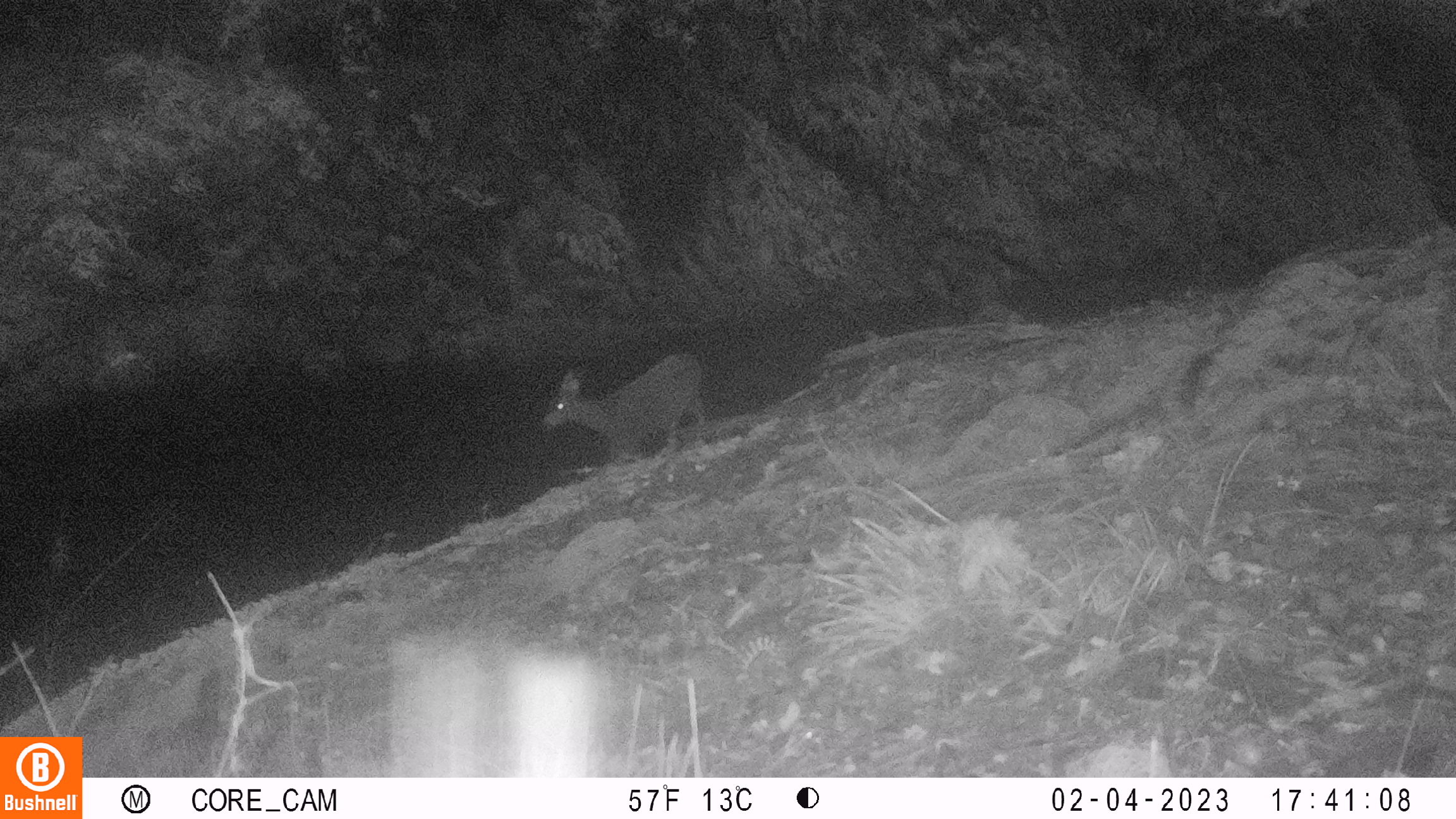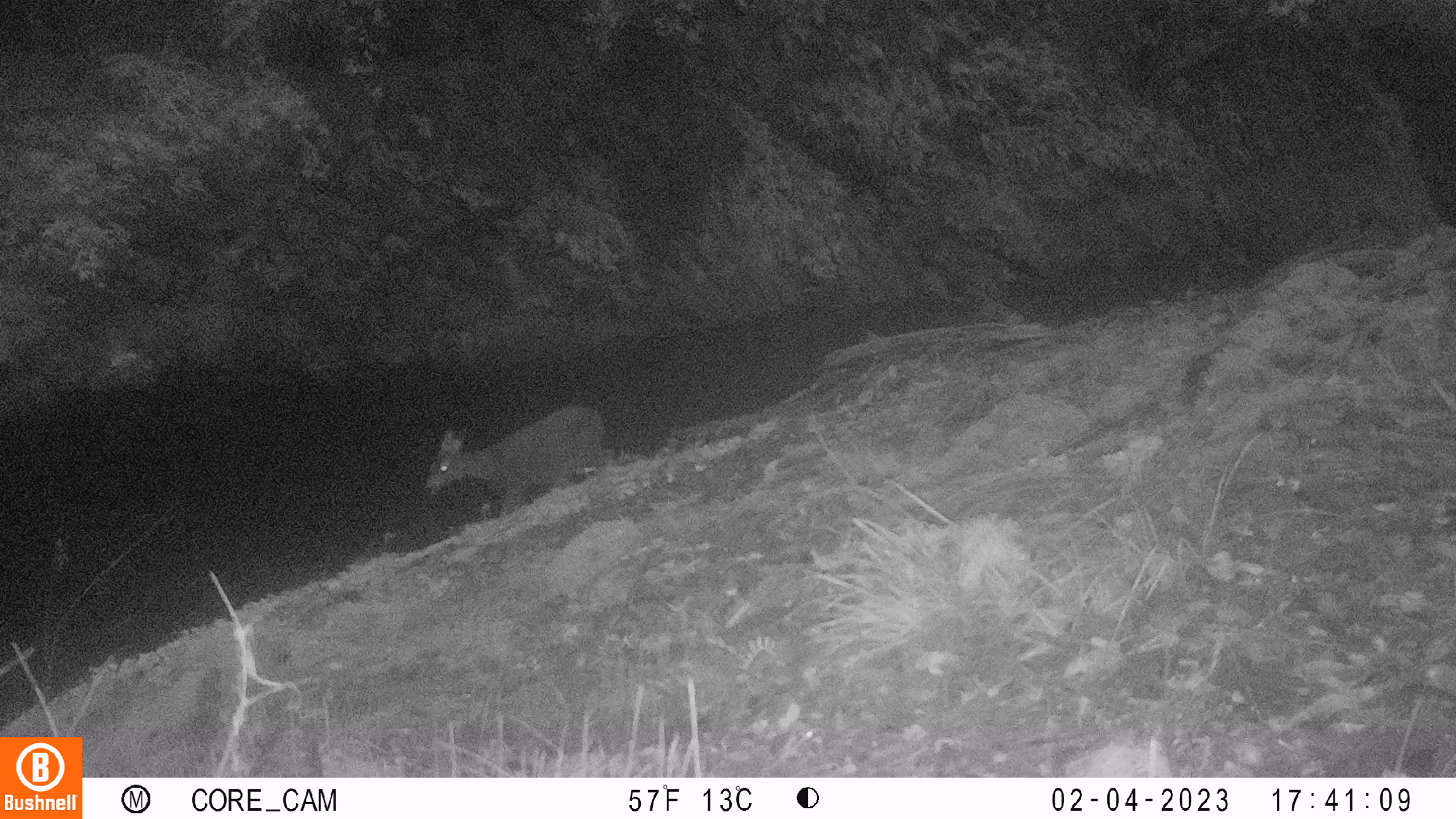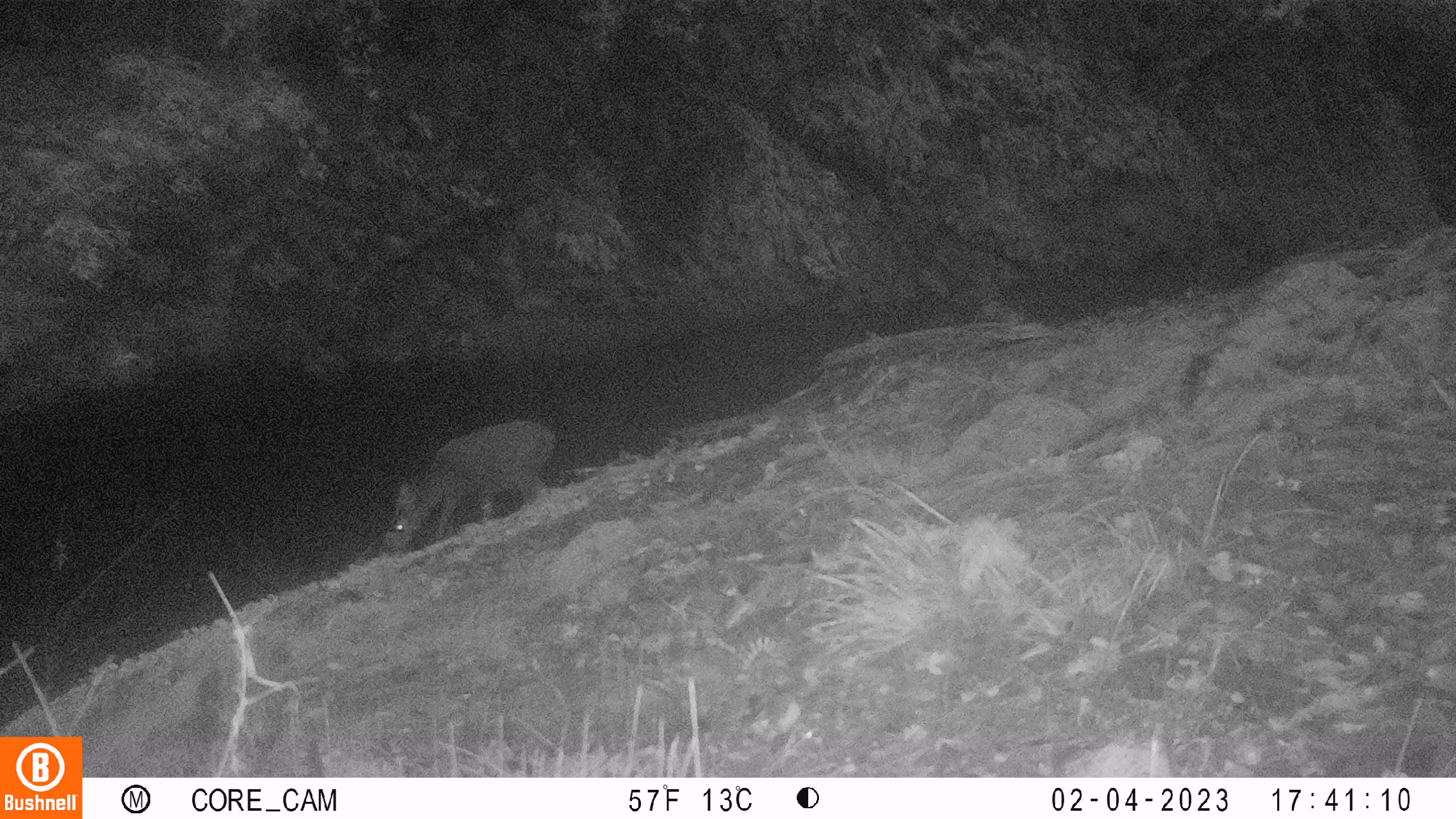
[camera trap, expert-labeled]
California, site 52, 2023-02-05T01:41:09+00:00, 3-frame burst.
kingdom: Animalia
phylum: Chordata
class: Mammalia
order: Artiodactyla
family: Cervidae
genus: Odocoileus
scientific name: Odocoileus hemionus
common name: mule deer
Mule deer (Odocoileus hemionus).